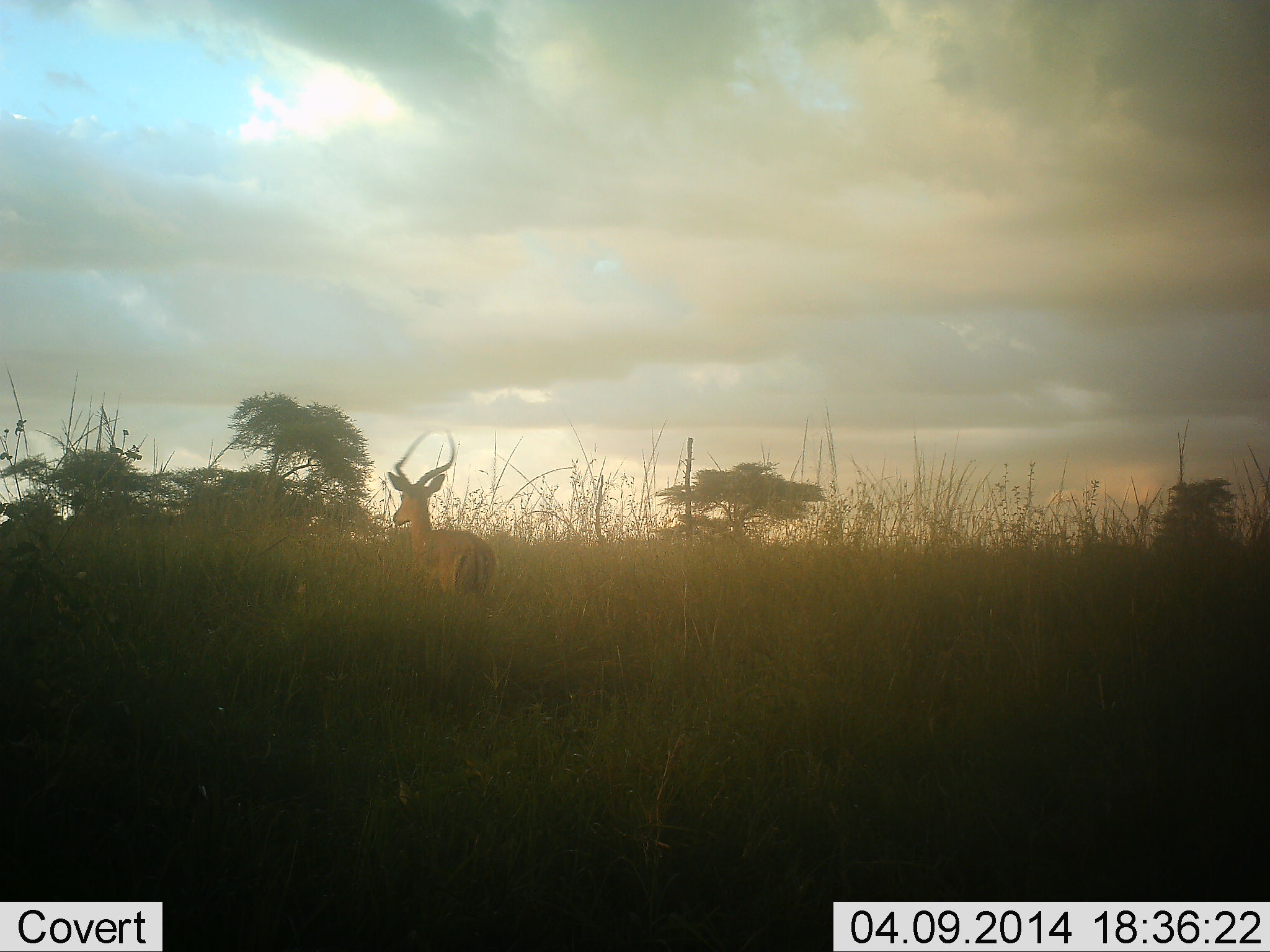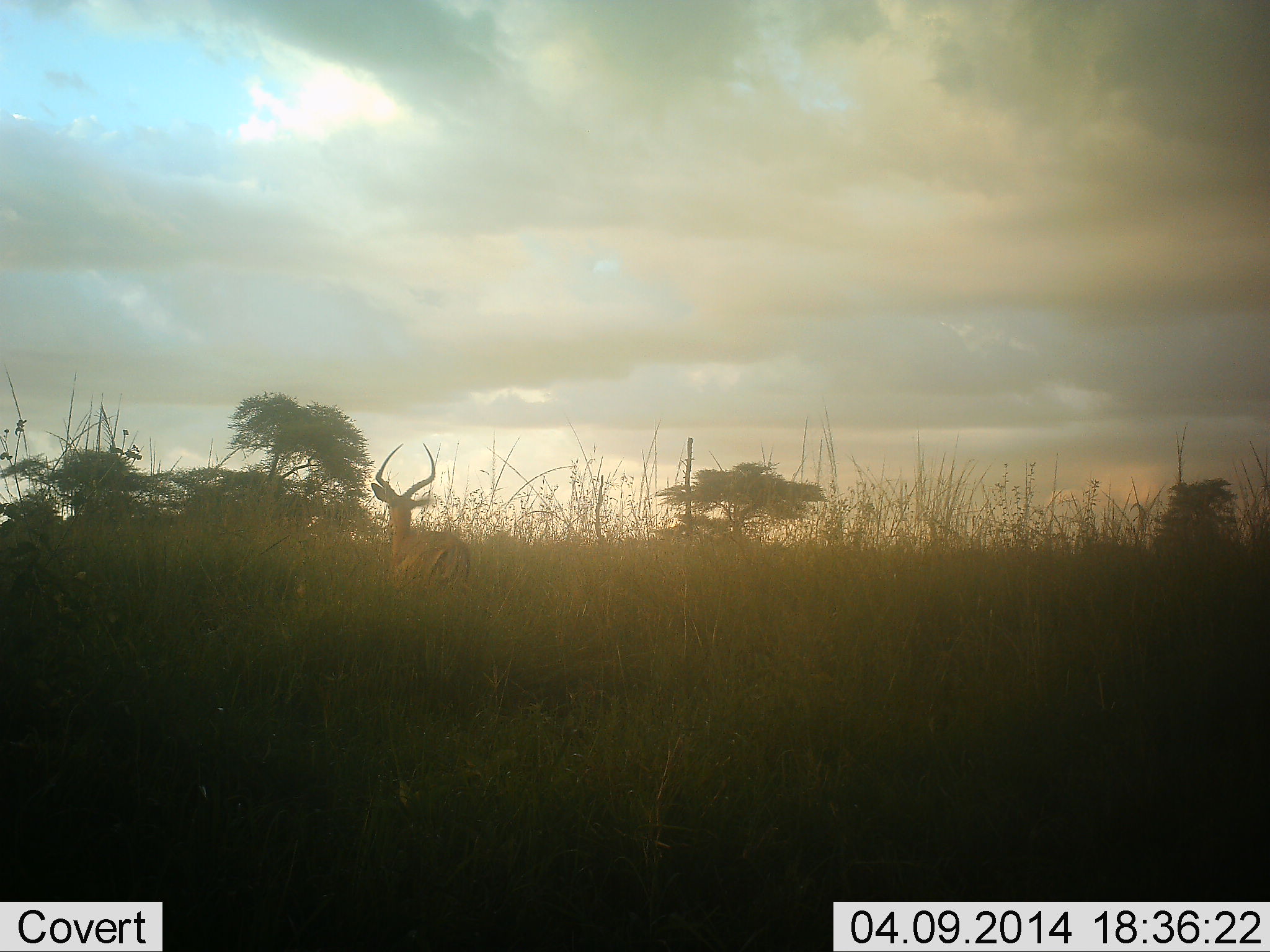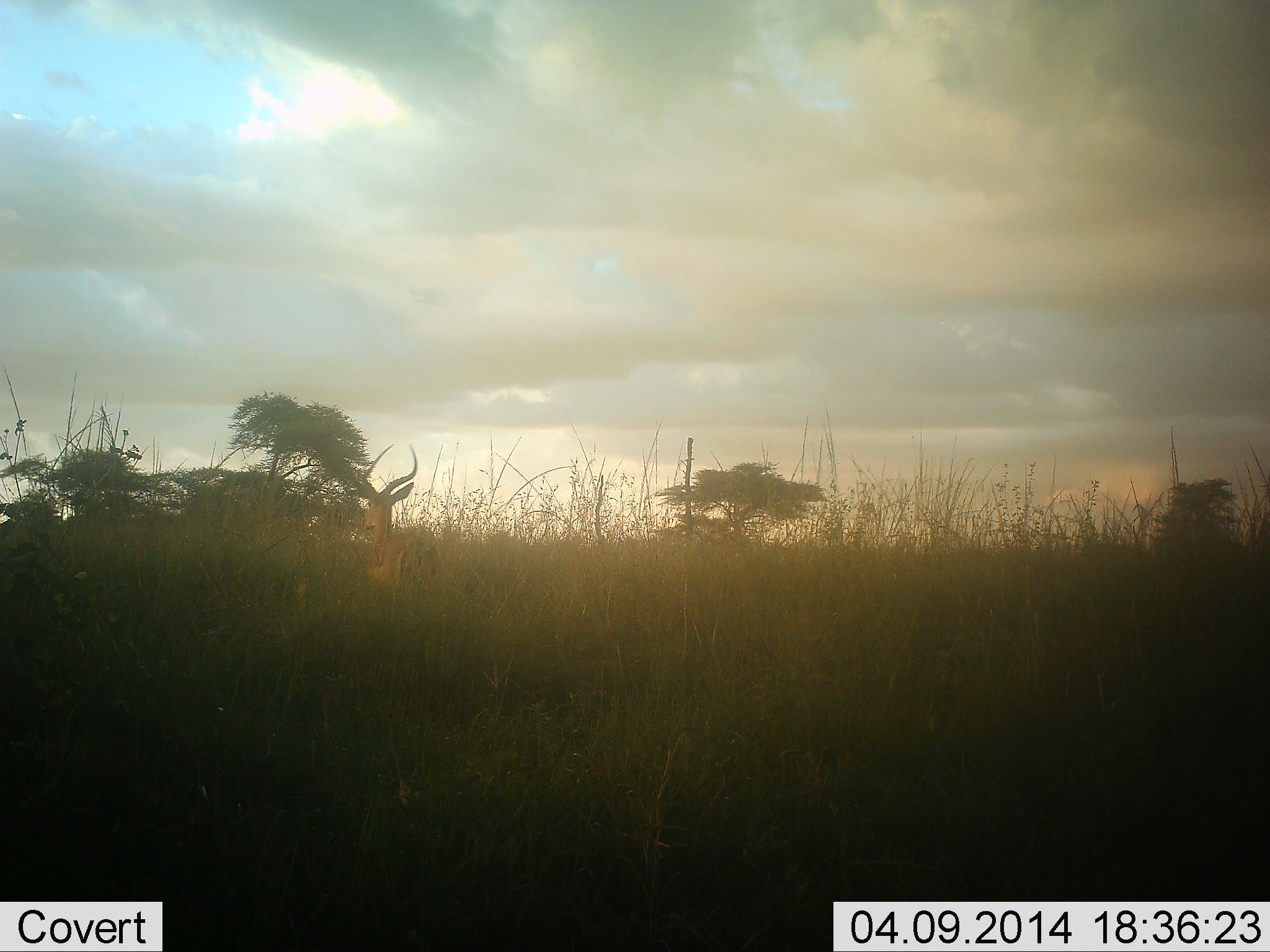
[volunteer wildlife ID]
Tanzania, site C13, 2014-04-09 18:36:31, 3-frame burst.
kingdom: Animalia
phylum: Chordata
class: Mammalia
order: Artiodactyla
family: Bovidae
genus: Aepyceros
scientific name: Aepyceros melampus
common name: impala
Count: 1.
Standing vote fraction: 10%.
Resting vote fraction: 0%.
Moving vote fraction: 100%.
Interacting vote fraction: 0%.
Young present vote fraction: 0%.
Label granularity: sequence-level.